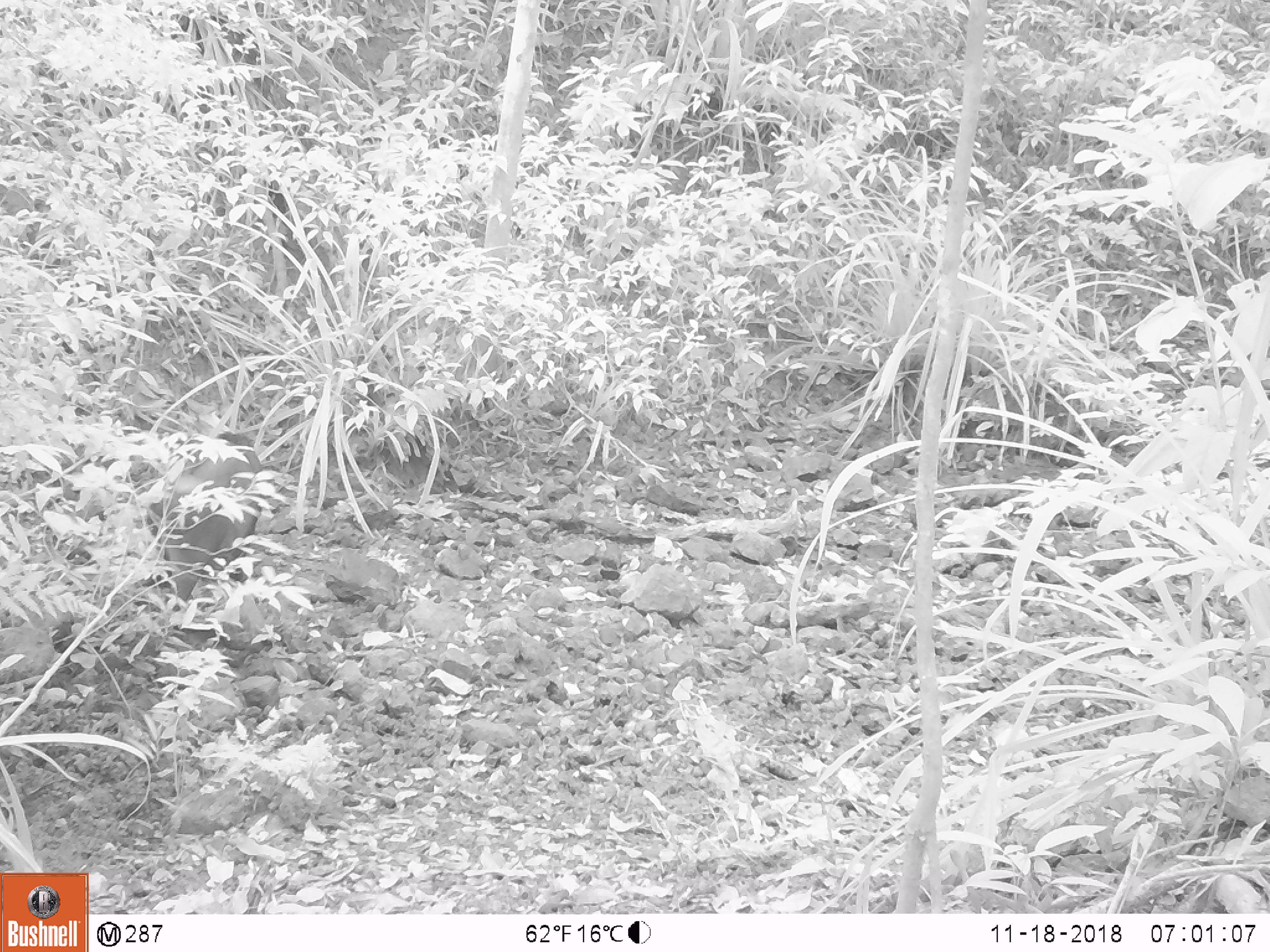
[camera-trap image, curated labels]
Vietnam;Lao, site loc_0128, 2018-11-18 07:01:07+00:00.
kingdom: Animalia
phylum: Chordata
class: Mammalia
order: Artiodactyla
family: Suidae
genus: Sus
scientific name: Sus scrofa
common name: eurasian wild pig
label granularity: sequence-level